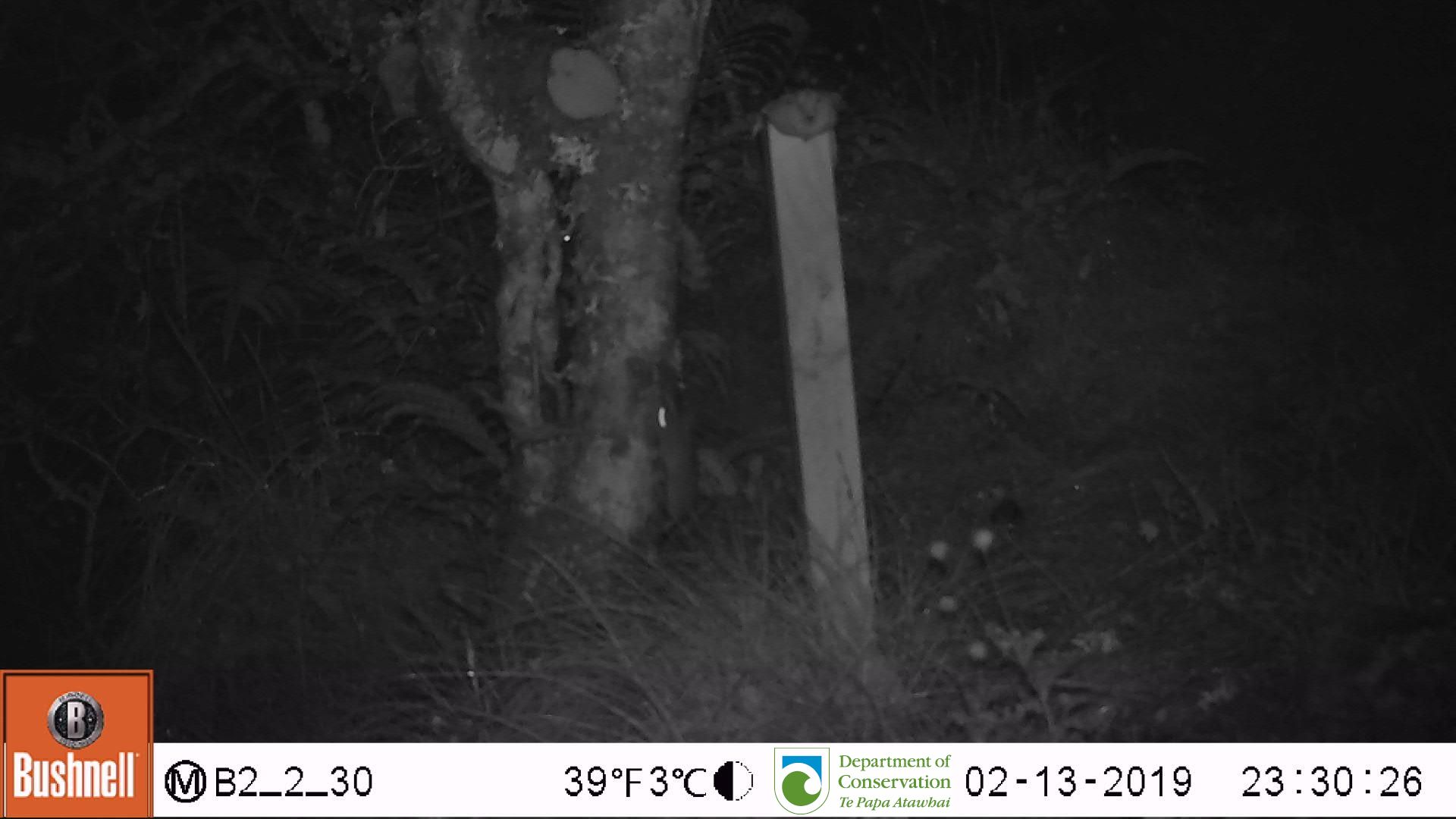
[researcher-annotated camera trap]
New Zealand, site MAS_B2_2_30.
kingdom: Animalia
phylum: Chordata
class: Mammalia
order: Rodentia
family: Muridae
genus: Mus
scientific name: Mus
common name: mouse